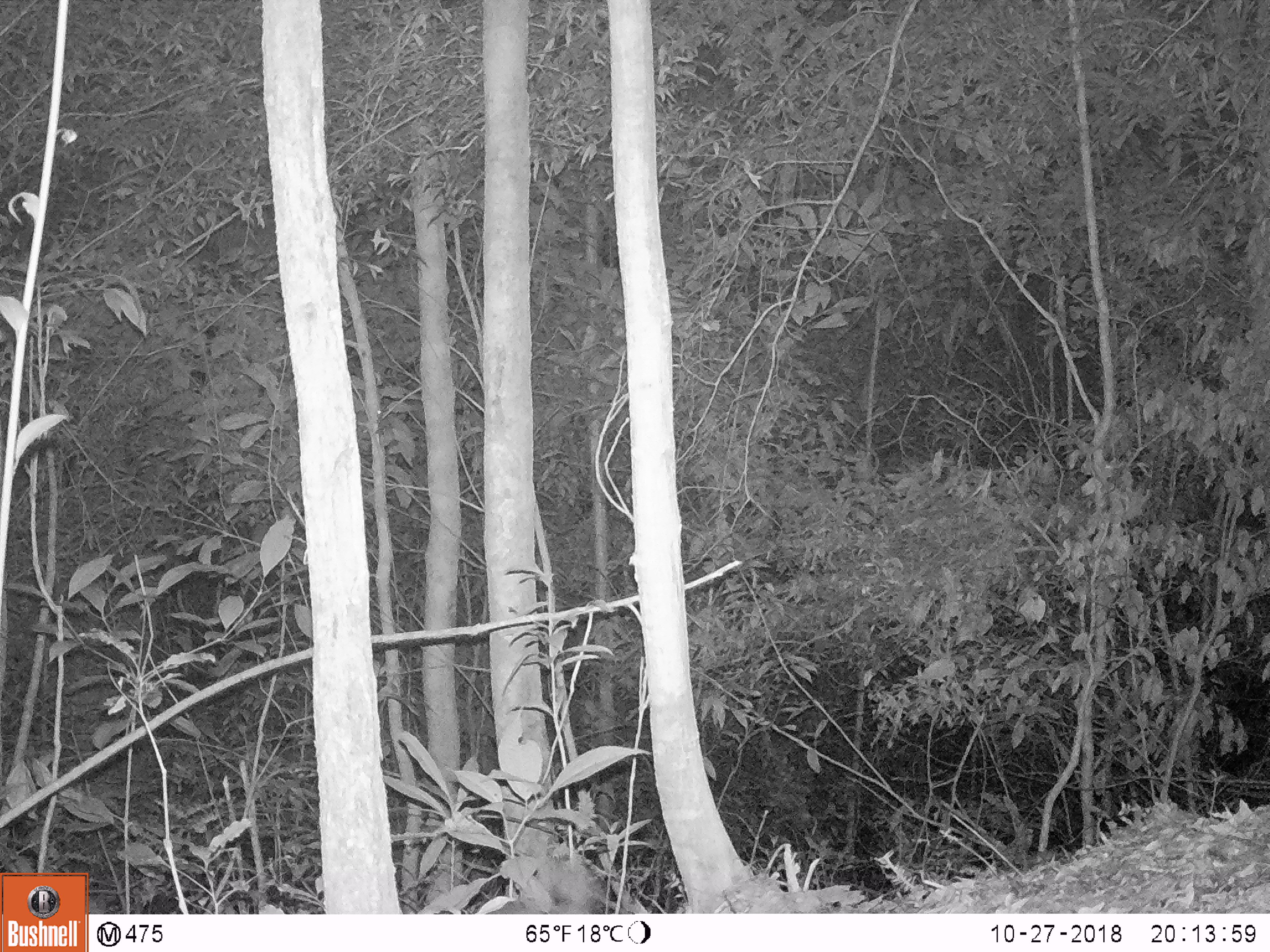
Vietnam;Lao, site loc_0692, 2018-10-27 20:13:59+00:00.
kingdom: Animalia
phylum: Chordata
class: Mammalia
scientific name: Mammalia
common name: mammal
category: unidentified small mammal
Unidentified small mammal (mammal) (Mammalia). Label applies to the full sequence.